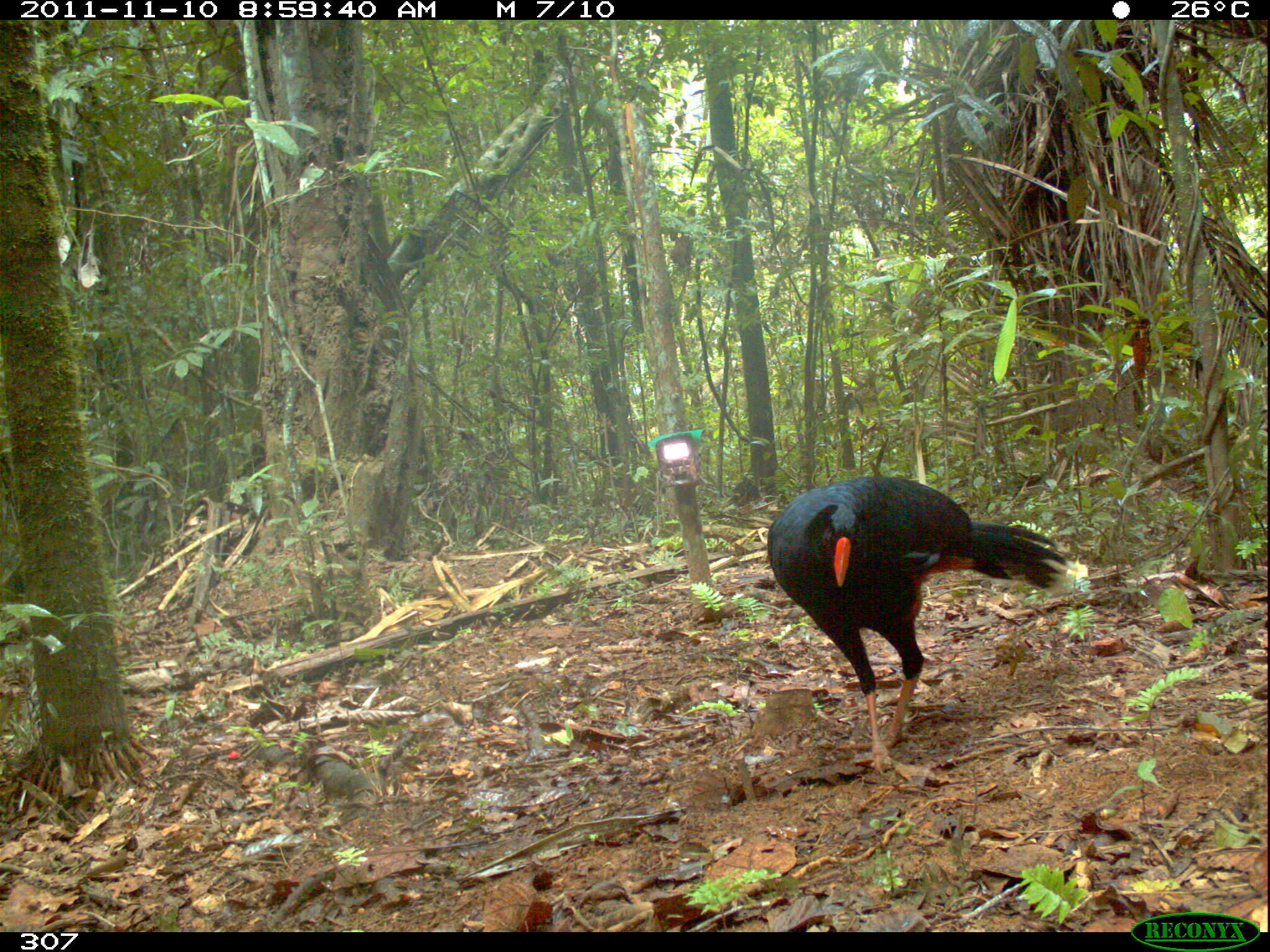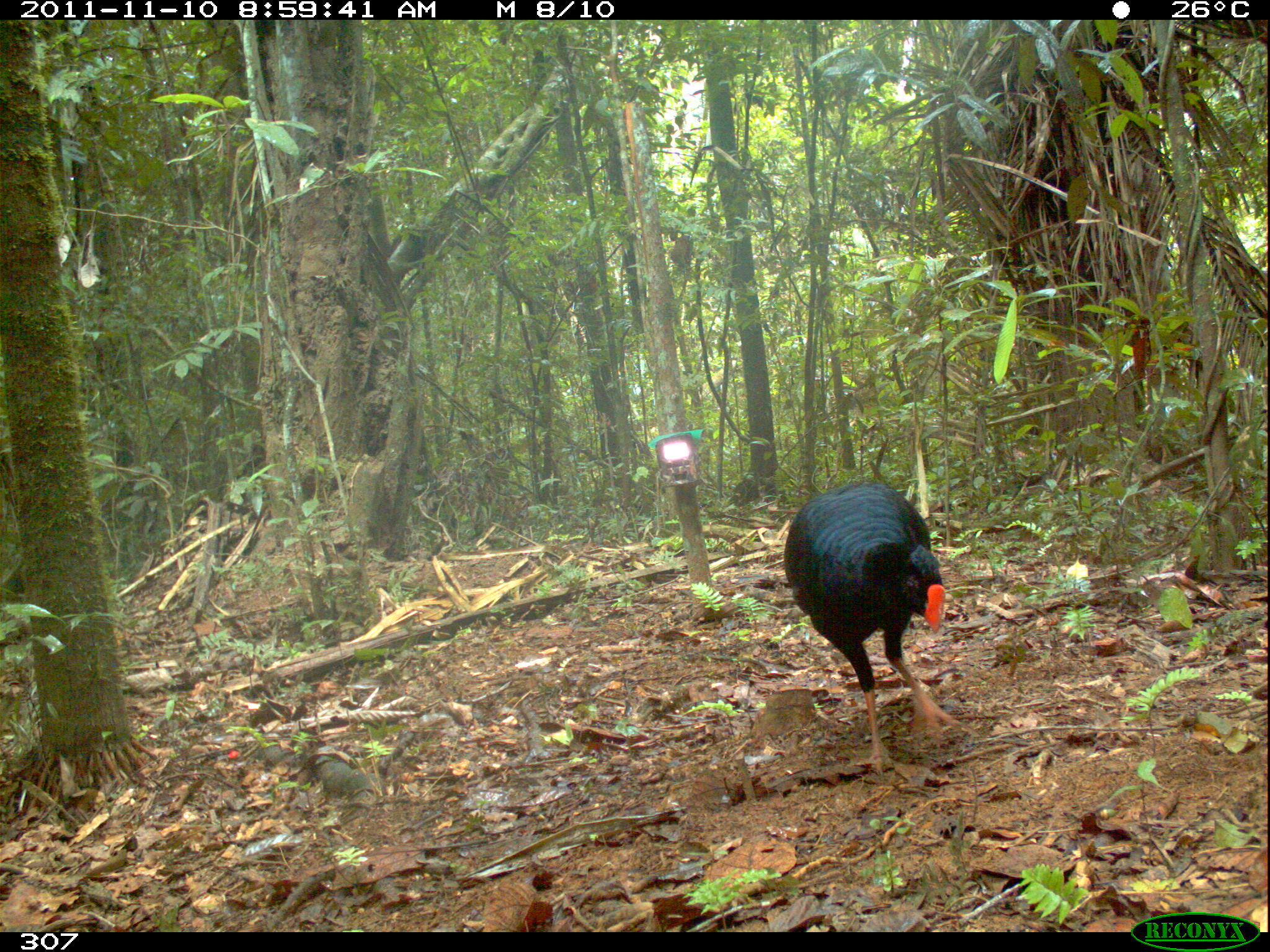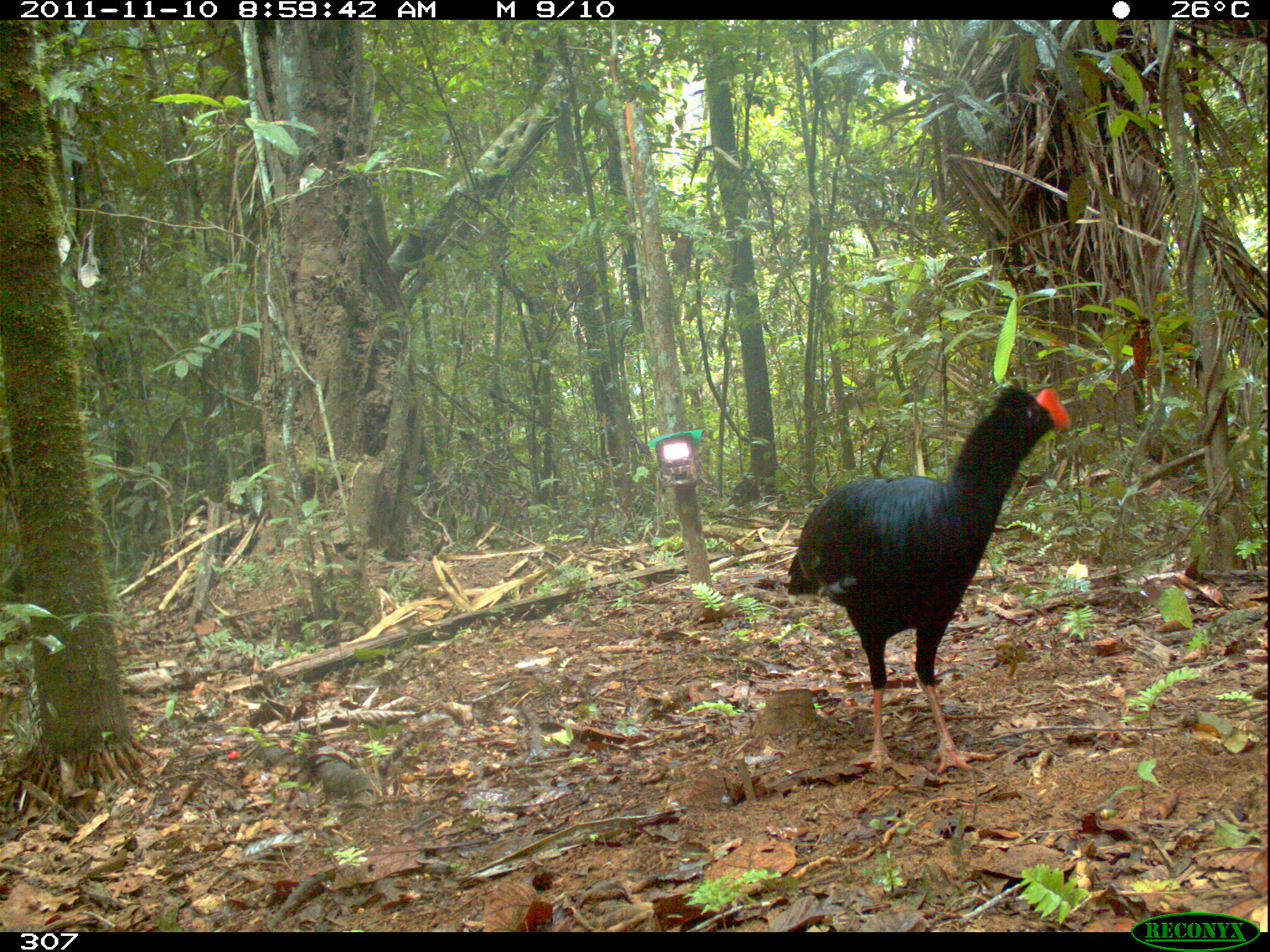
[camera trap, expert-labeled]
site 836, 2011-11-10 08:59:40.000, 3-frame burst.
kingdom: Animalia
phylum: Chordata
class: Aves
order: Galliformes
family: Cracidae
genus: Mitu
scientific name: Mitu tuberosum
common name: razor-billed curassow